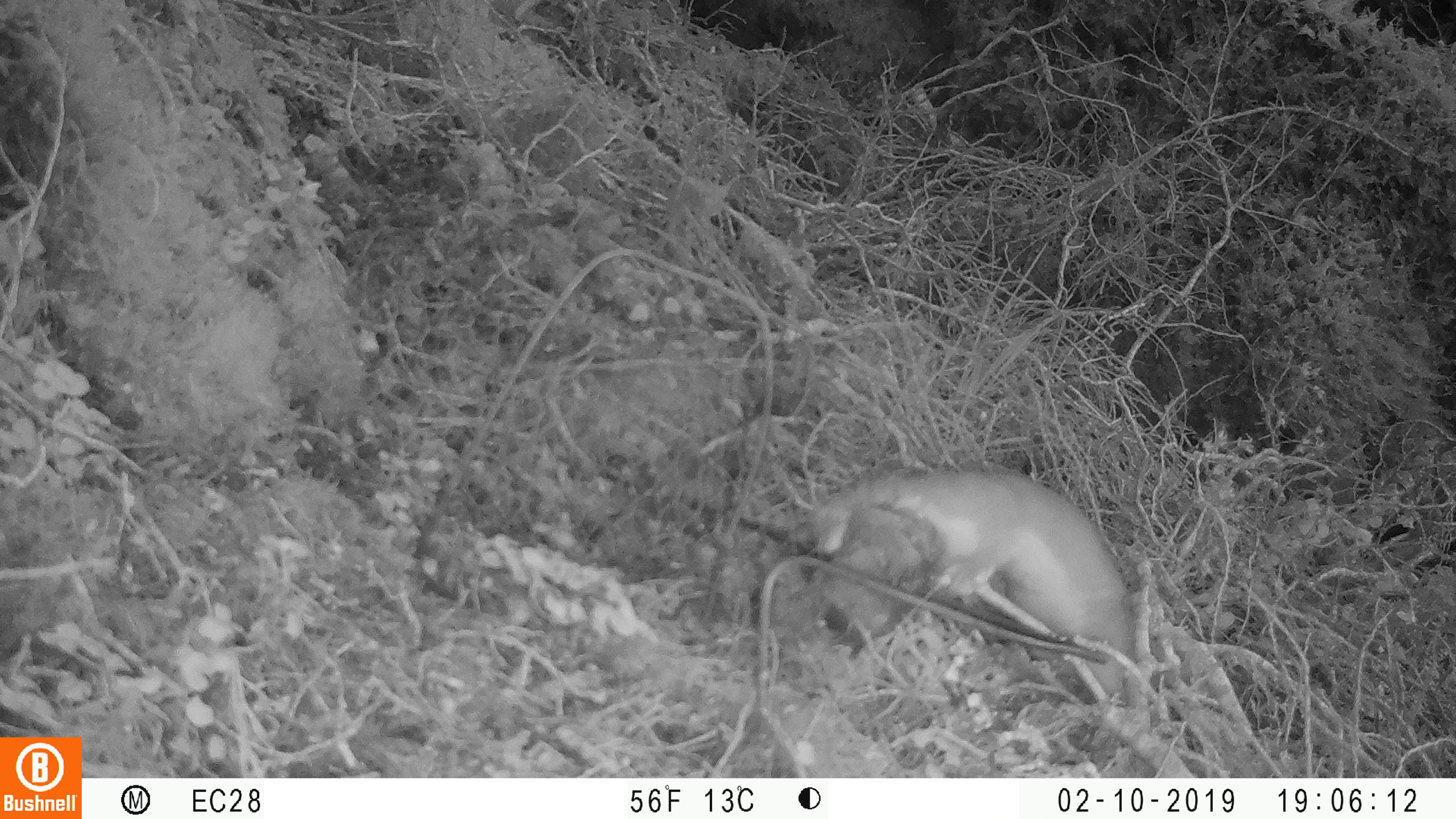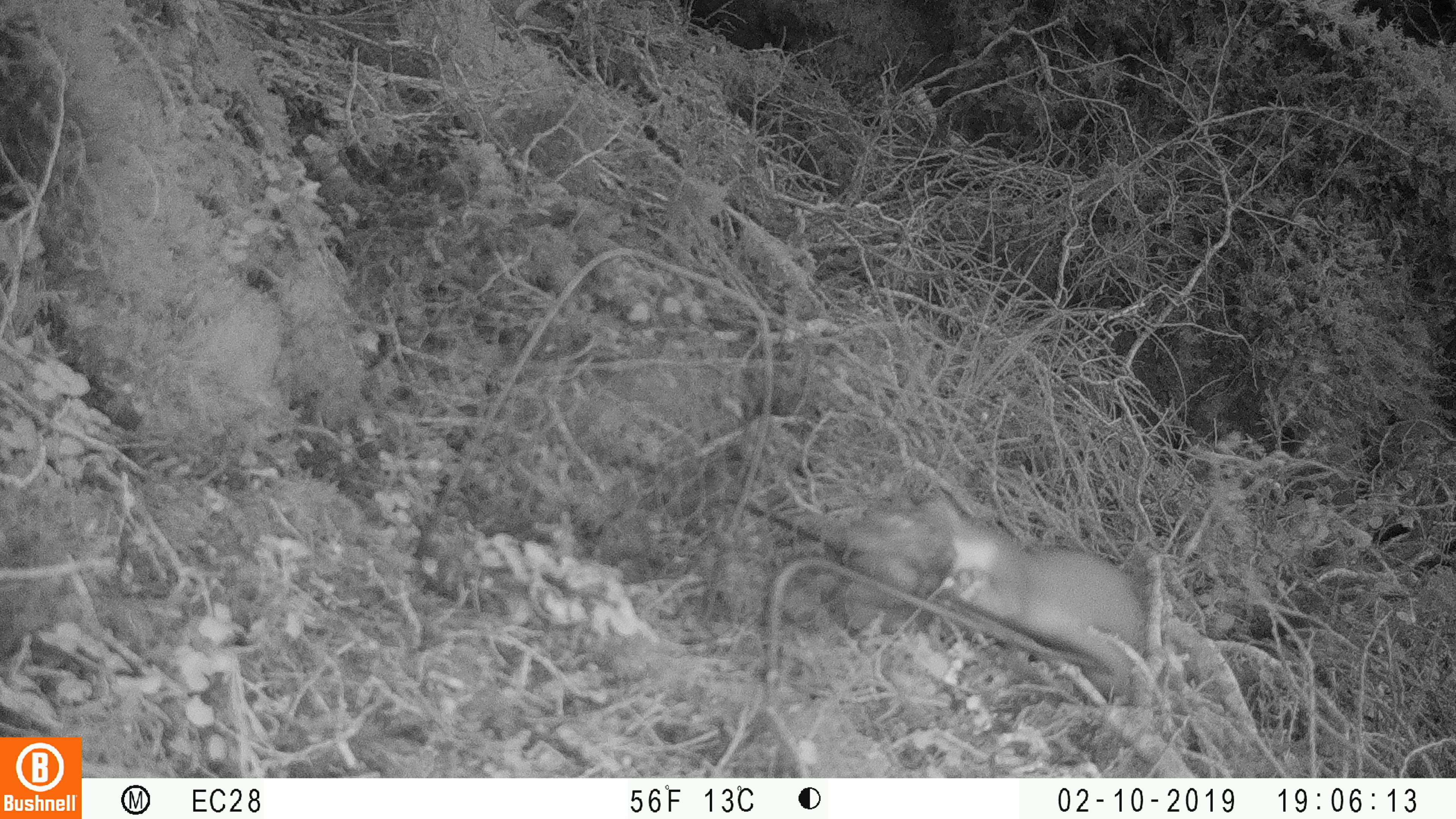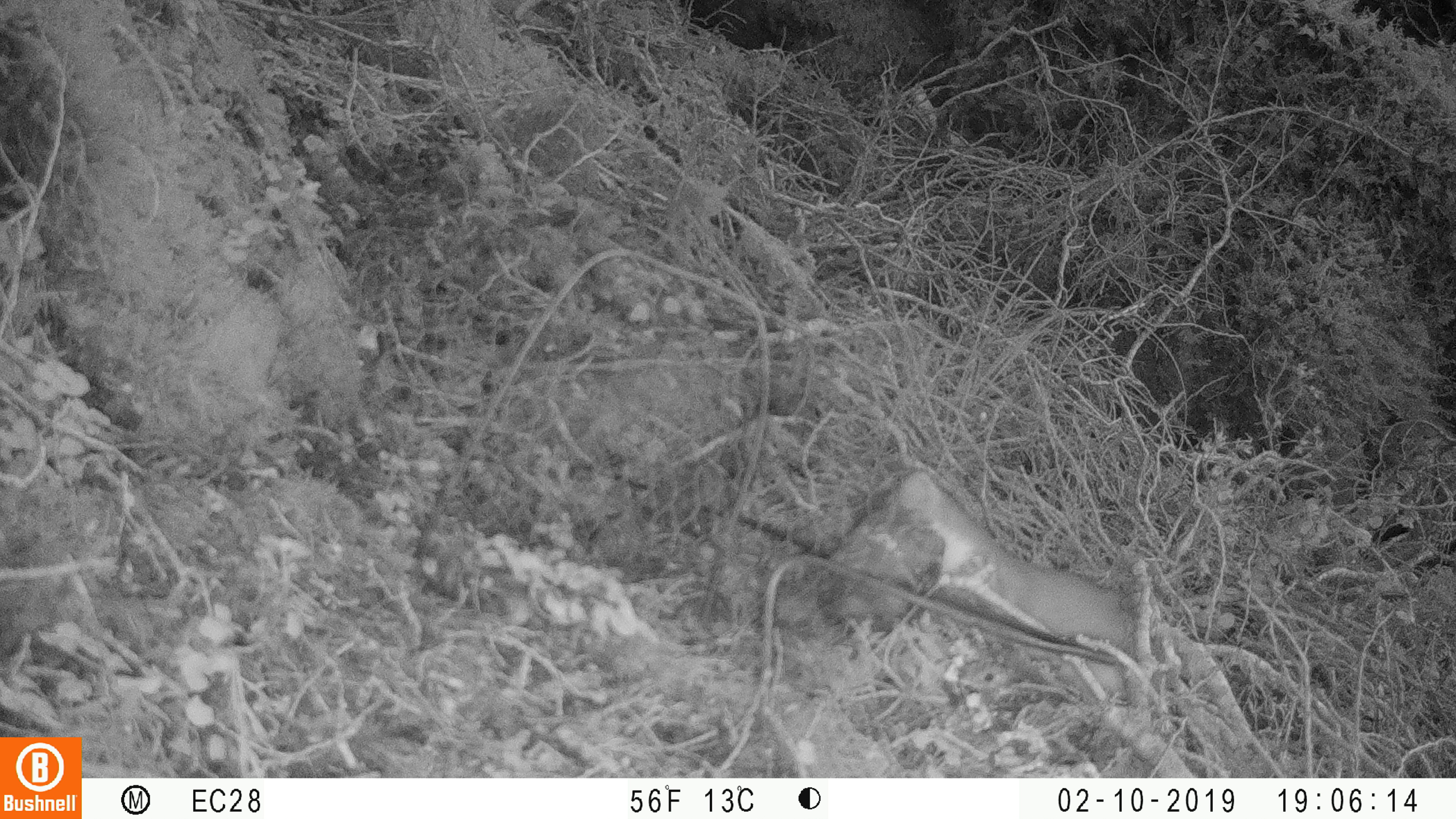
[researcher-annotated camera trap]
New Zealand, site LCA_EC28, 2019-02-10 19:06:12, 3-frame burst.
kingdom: Animalia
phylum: Chordata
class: Mammalia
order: Carnivora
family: Mustelidae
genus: Mustela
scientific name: Mustela erminea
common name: stoat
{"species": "stoat (Mustela erminea)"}